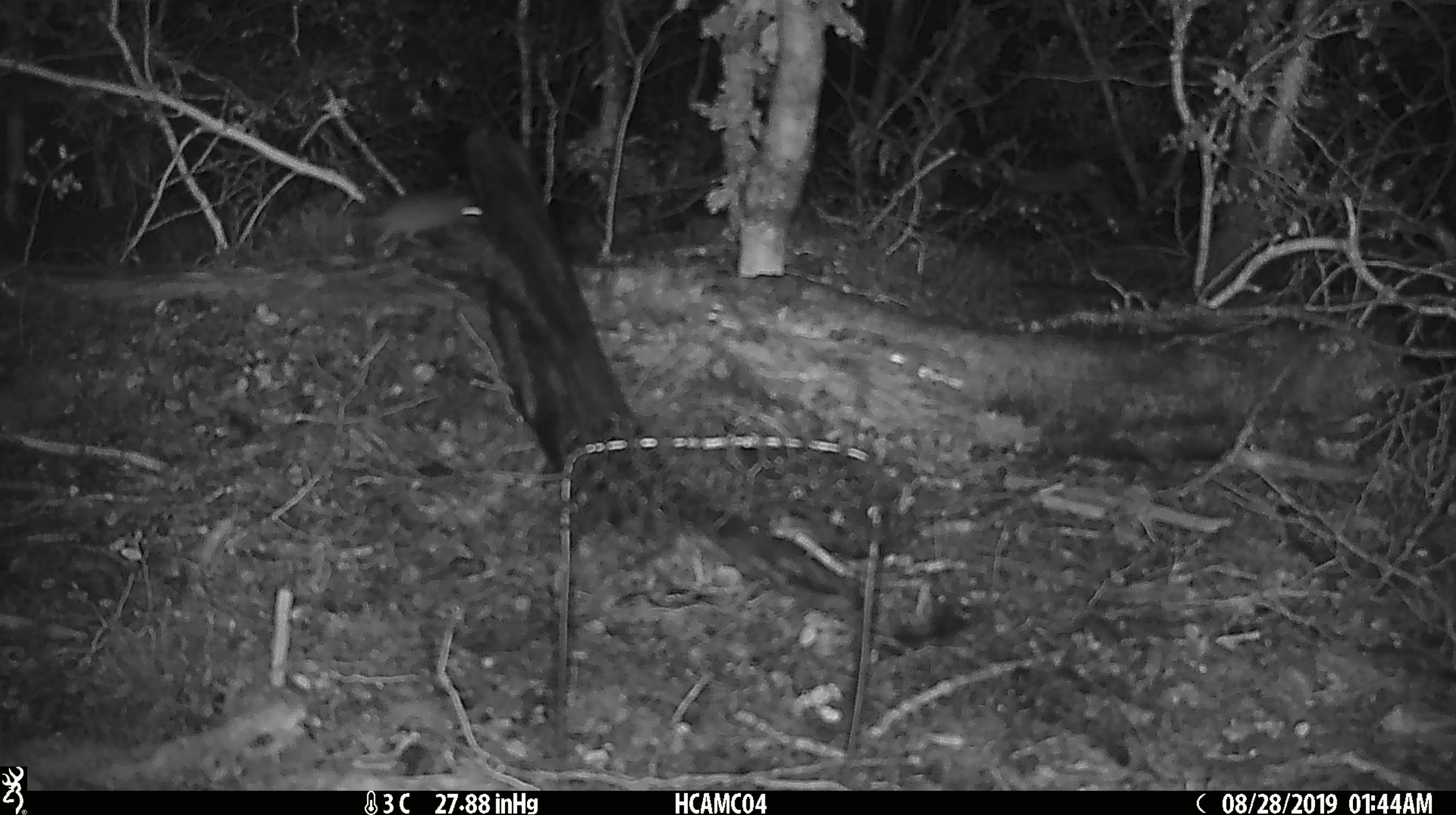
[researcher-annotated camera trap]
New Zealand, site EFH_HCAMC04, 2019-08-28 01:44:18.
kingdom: Animalia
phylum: Chordata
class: Mammalia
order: Rodentia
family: Muridae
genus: Mus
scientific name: Mus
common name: mouse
Mouse (Mus).